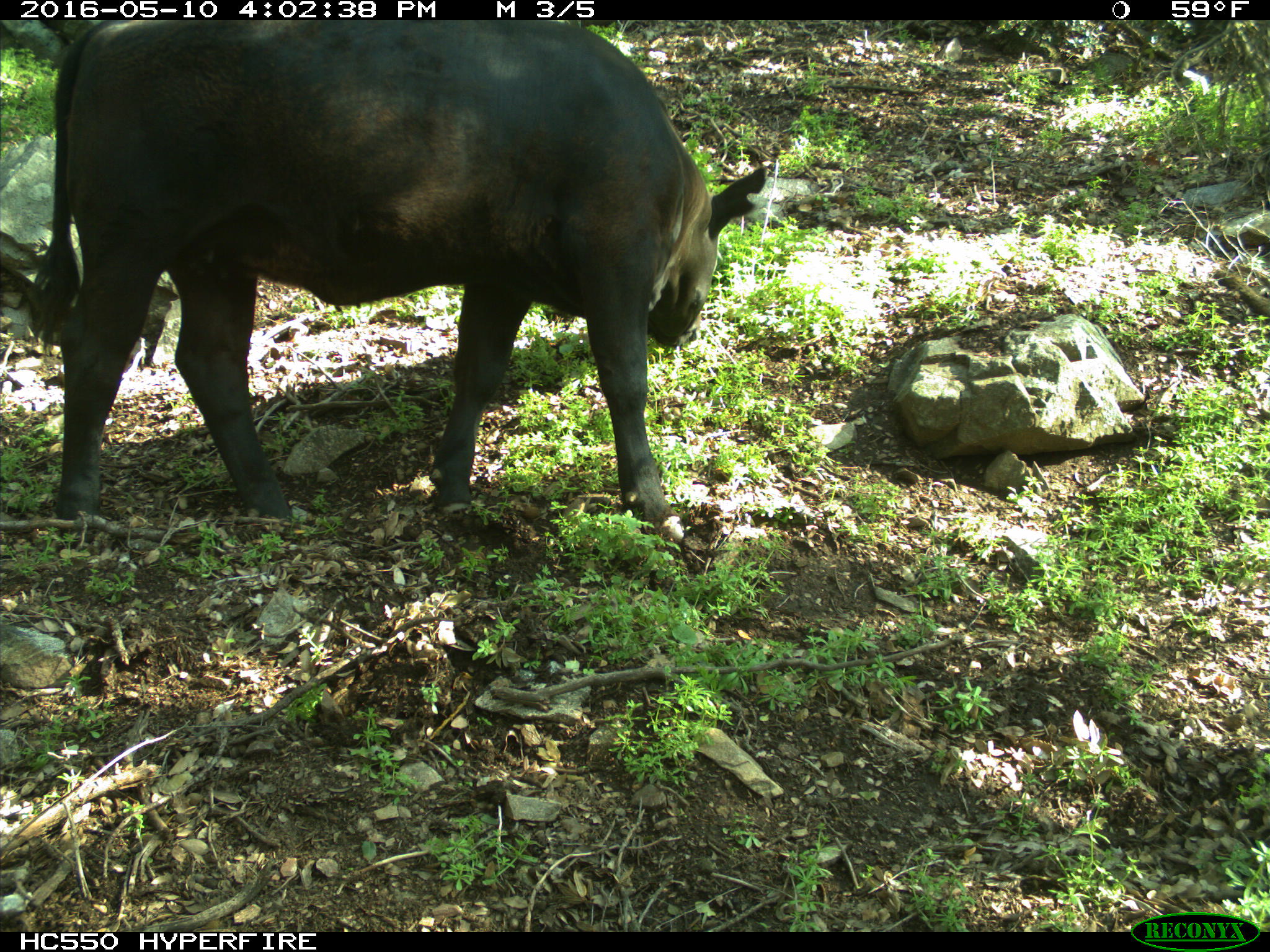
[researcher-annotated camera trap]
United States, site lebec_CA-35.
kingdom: Animalia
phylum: Chordata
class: Mammalia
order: Artiodactyla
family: Bovidae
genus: Bos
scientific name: Bos taurus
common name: domestic cow